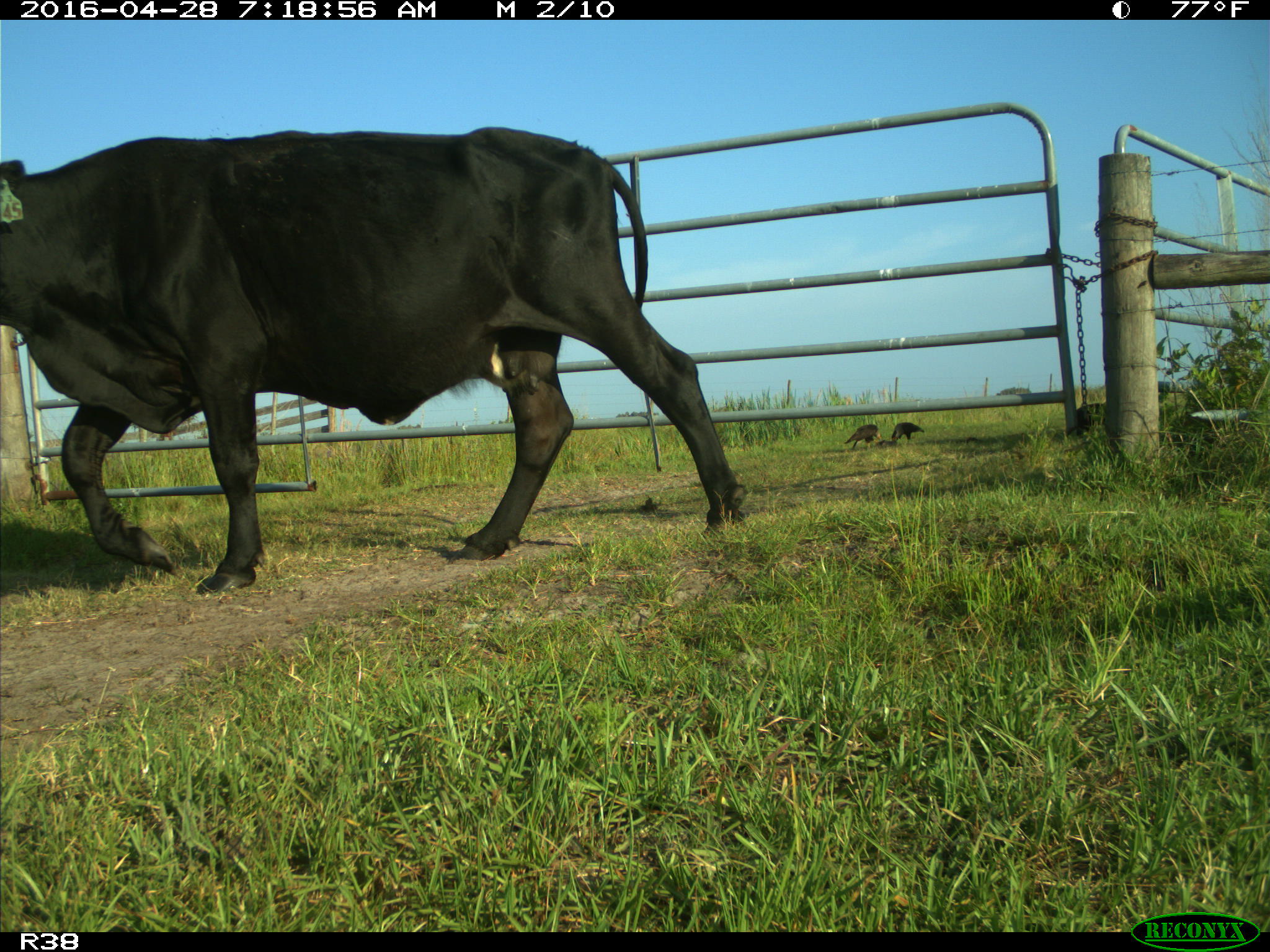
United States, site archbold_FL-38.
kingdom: Animalia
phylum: Chordata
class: Mammalia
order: Artiodactyla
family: Bovidae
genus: Bos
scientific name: Bos taurus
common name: domestic cow